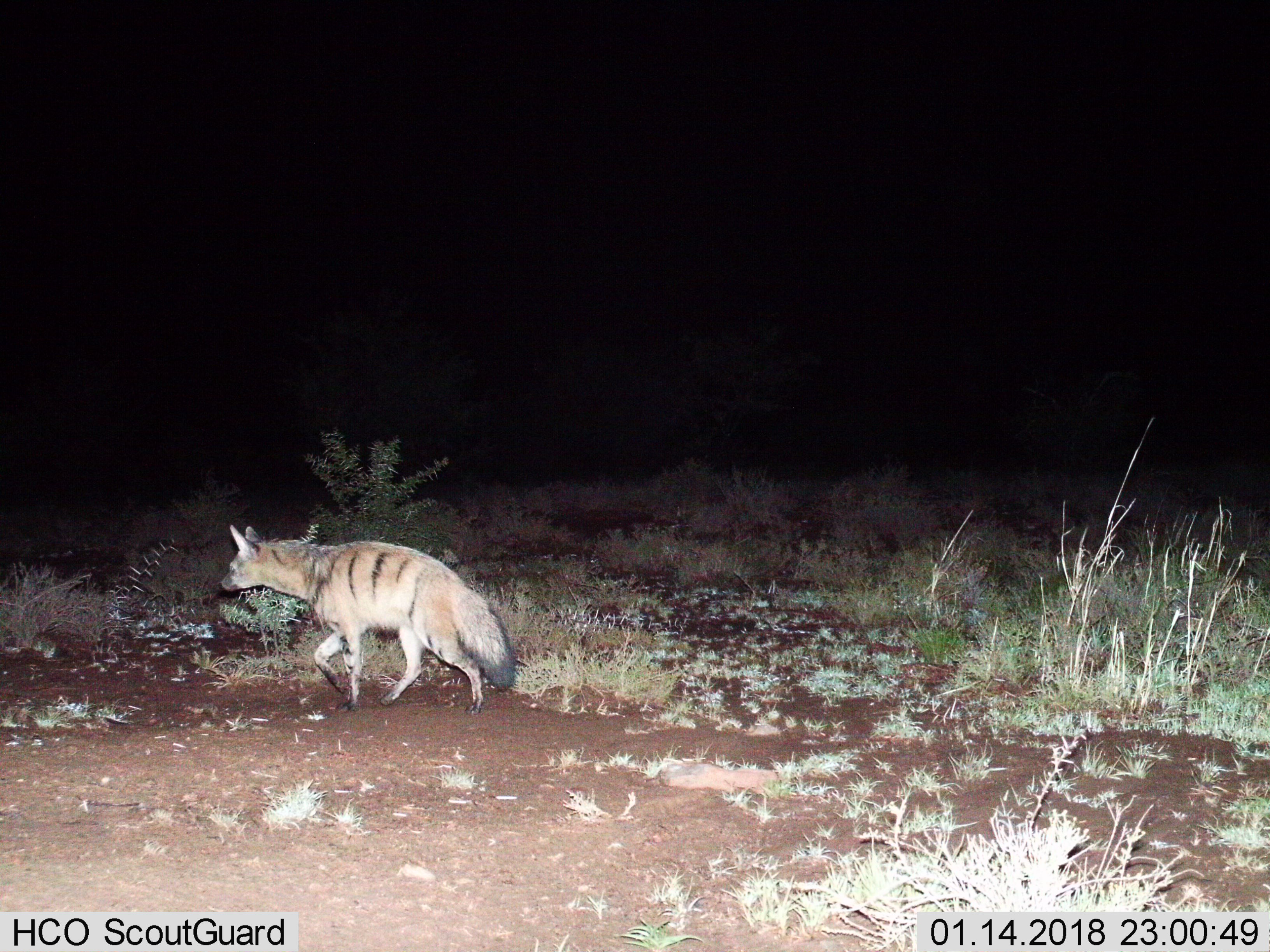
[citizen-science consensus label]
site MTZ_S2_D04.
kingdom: Animalia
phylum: Chordata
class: Mammalia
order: Carnivora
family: Hyaenidae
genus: Proteles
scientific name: Proteles cristatus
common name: aardwolf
Aardwolf (Proteles cristatus), count 1. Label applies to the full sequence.